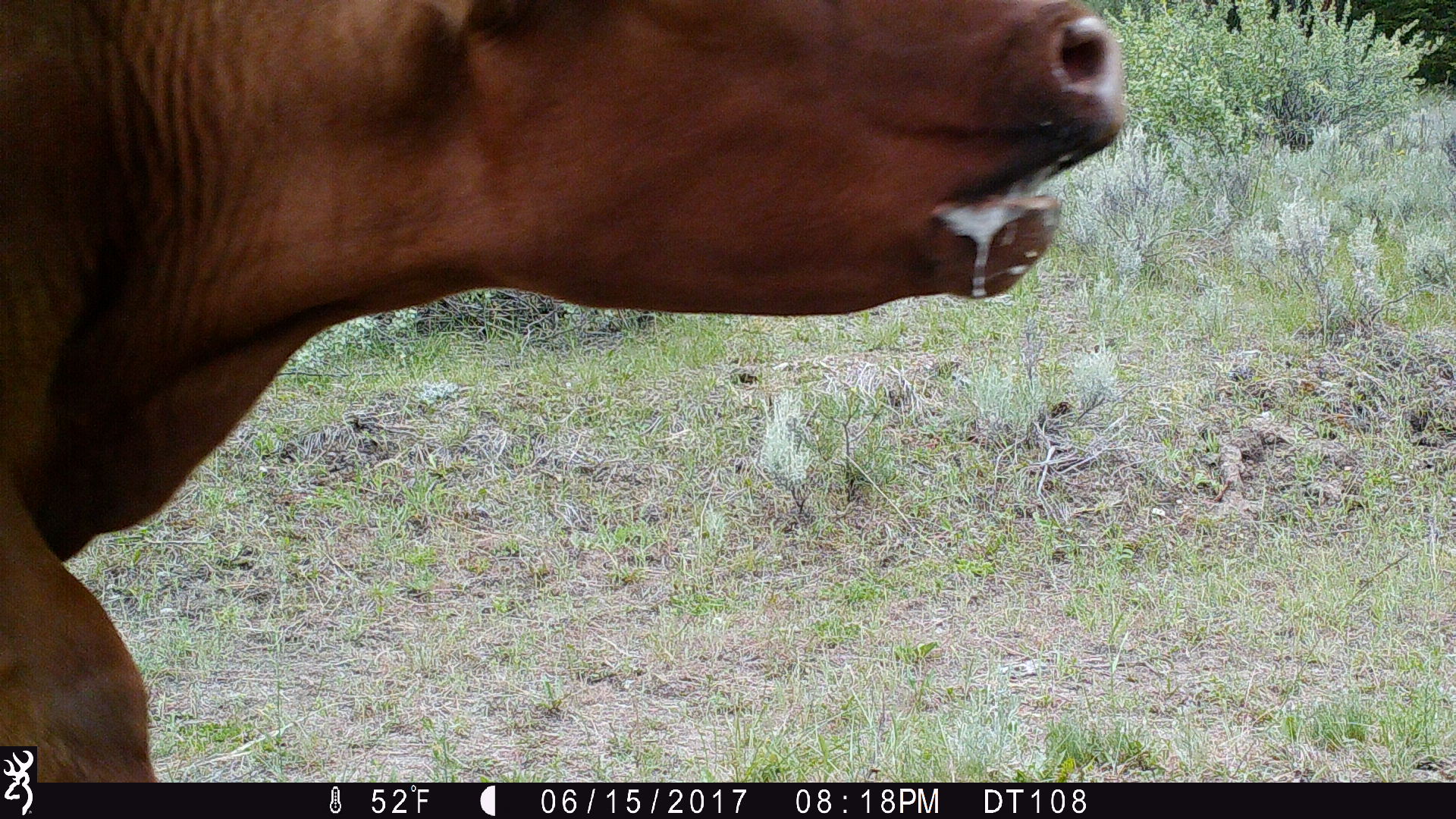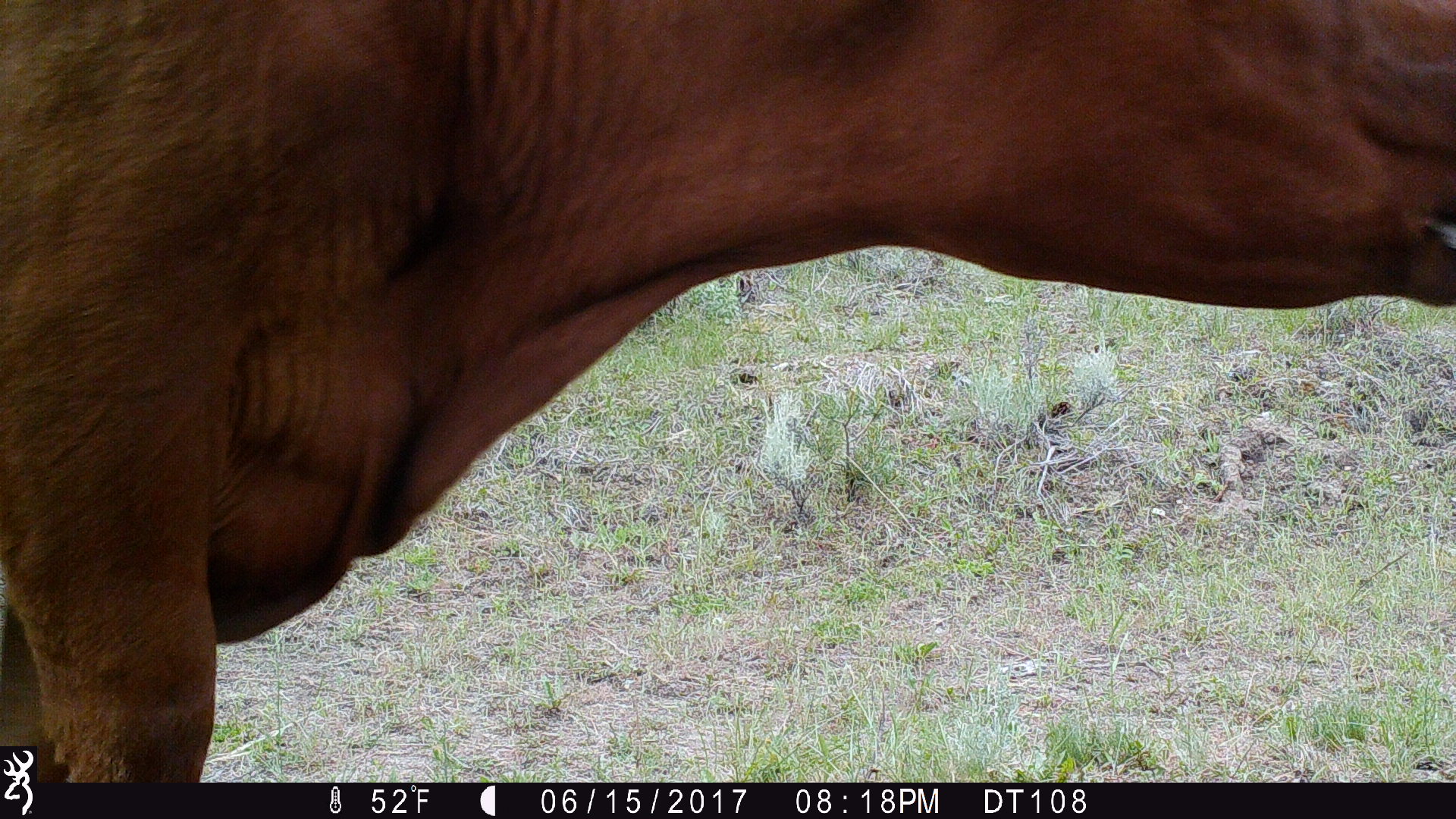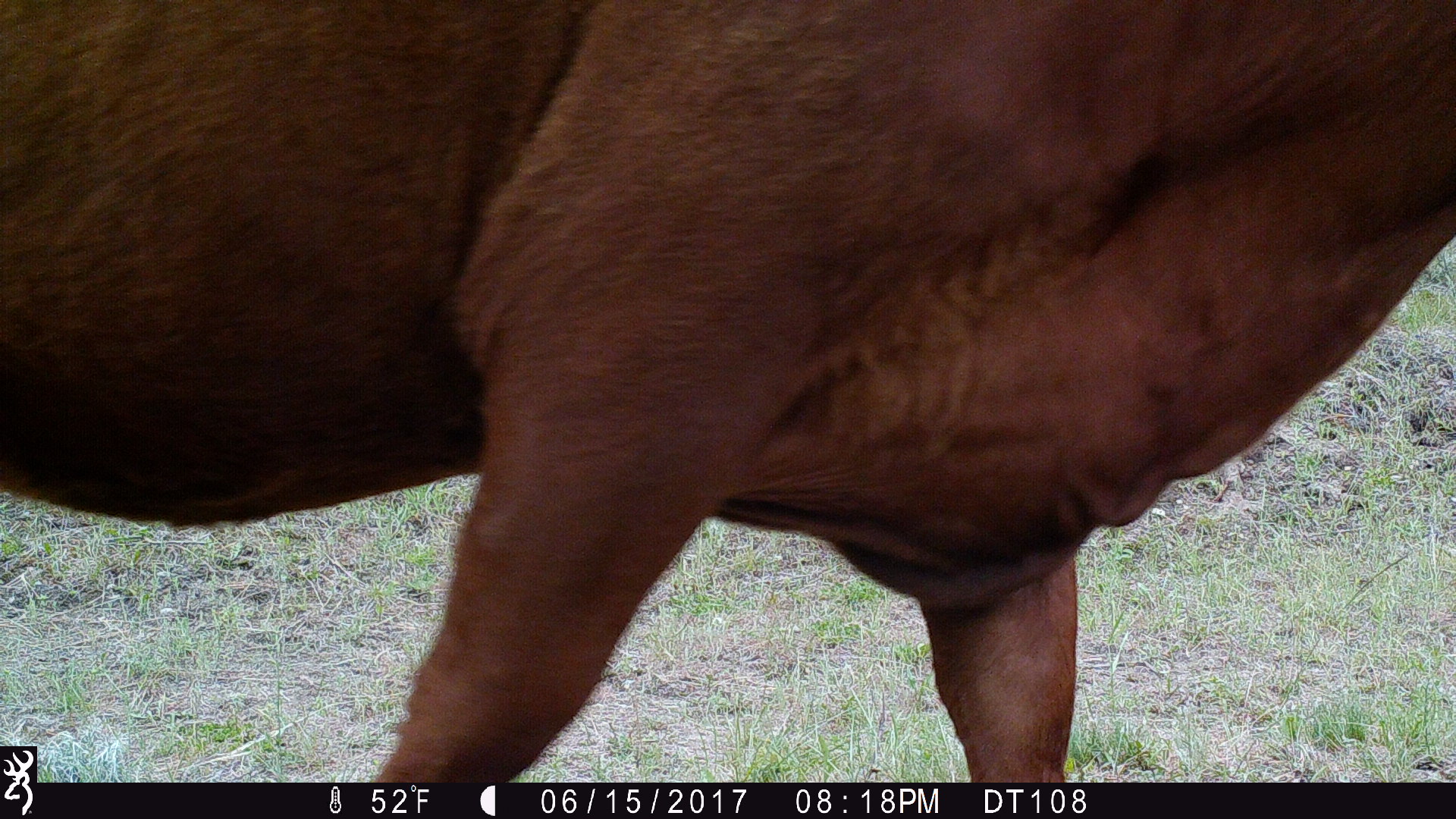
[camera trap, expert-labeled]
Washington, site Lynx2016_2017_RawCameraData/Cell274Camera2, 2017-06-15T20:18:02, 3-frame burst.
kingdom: Animalia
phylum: Chordata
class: Mammalia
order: Artiodactyla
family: Bovidae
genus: Bos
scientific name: Bos taurus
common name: domestic cattle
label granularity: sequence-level